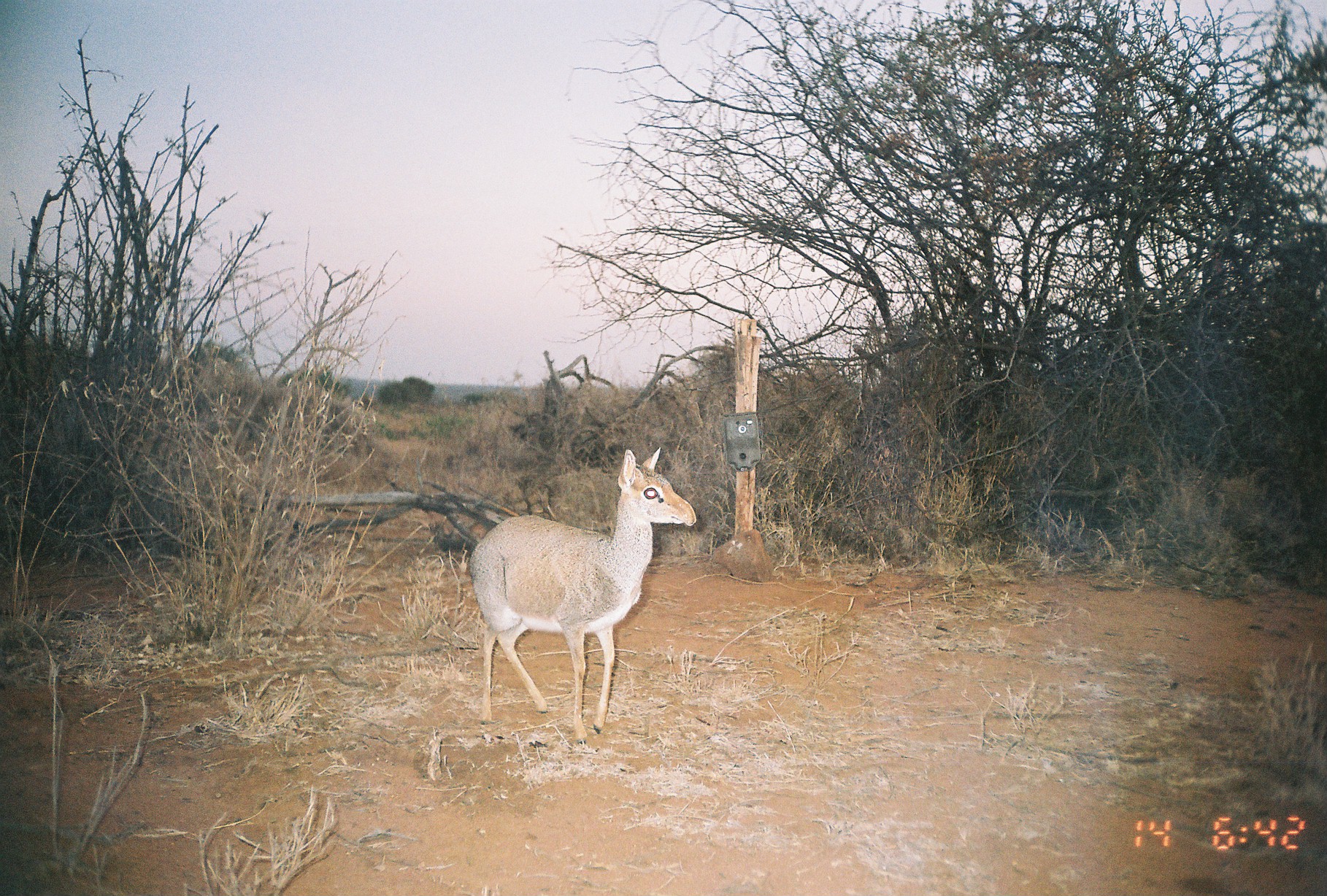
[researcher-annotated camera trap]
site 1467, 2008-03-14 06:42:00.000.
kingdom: Animalia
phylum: Chordata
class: Mammalia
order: Artiodactyla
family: Bovidae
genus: Madoqua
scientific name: Madoqua guentheri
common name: günther's dik-dik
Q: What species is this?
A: Madoqua guentheri (günther's dik-dik).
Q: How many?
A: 1.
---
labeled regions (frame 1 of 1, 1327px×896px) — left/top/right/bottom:
madoqua guentheri: 468/447/696/745